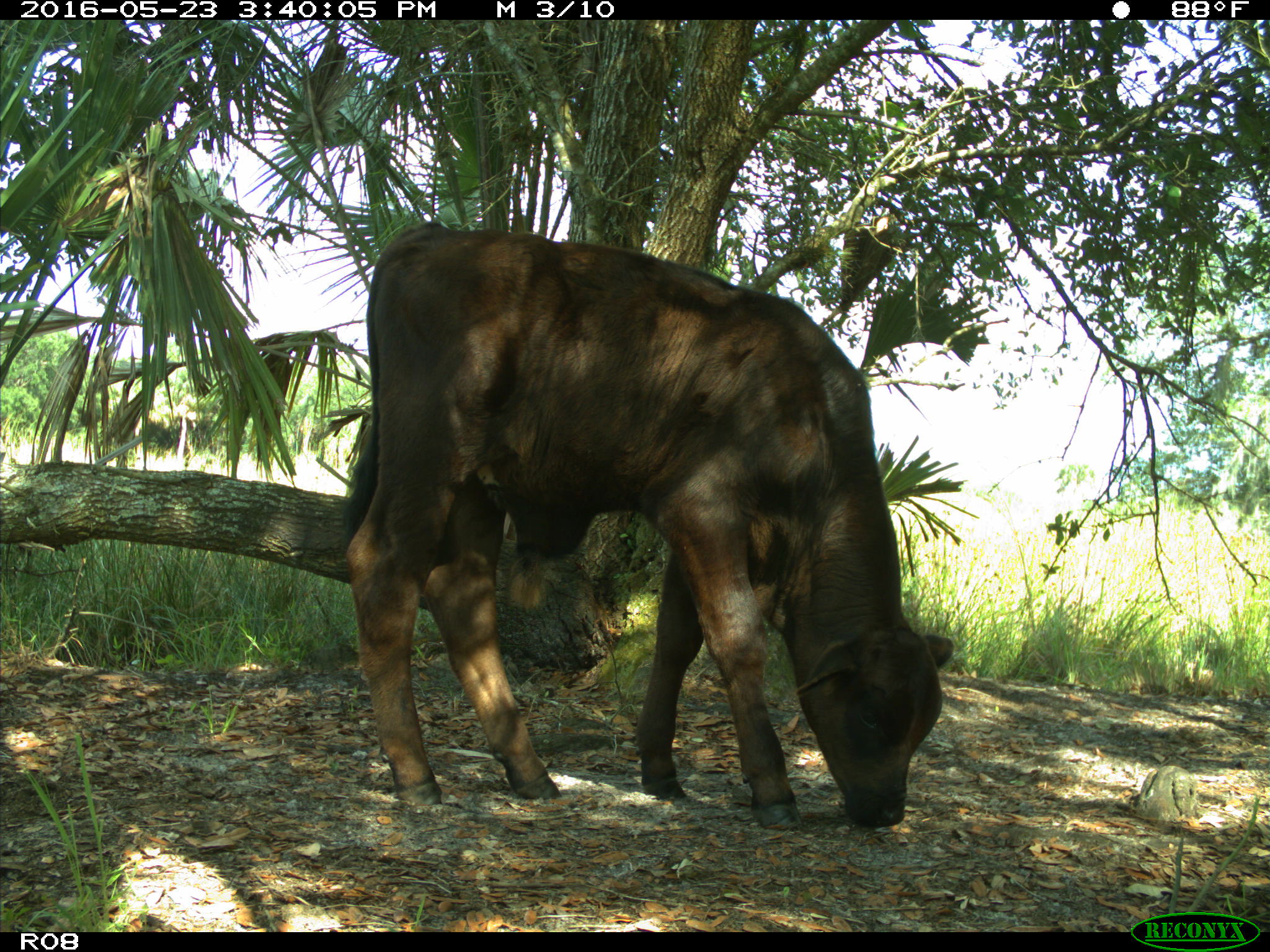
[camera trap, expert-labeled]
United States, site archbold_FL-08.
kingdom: Animalia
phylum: Chordata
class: Mammalia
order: Artiodactyla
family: Bovidae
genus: Bos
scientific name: Bos taurus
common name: domestic cow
Bos taurus (domestic cow).